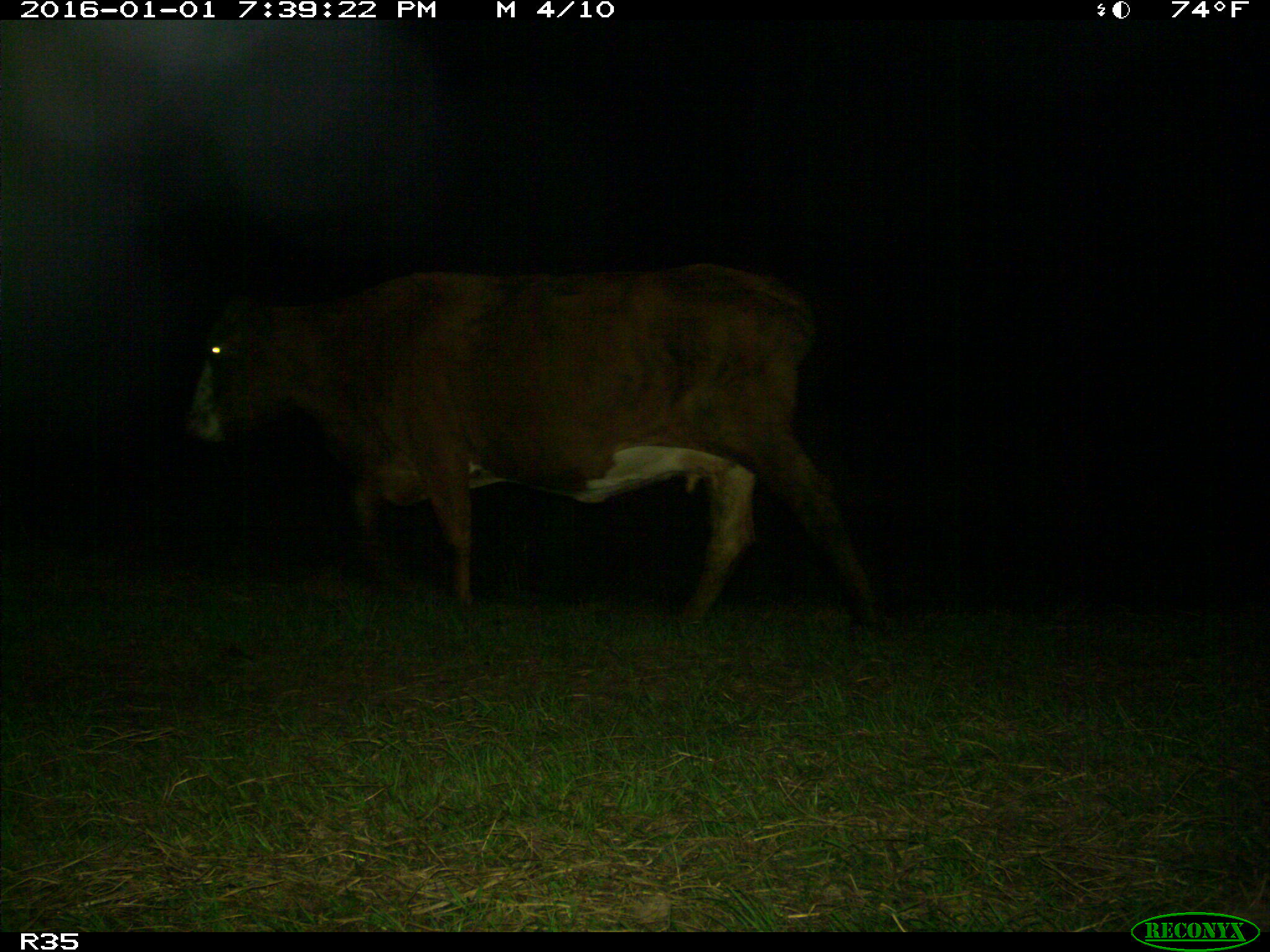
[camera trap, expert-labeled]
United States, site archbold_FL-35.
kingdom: Animalia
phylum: Chordata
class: Mammalia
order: Artiodactyla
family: Bovidae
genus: Bos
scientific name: Bos taurus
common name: domestic cow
Bos taurus (domestic cow).